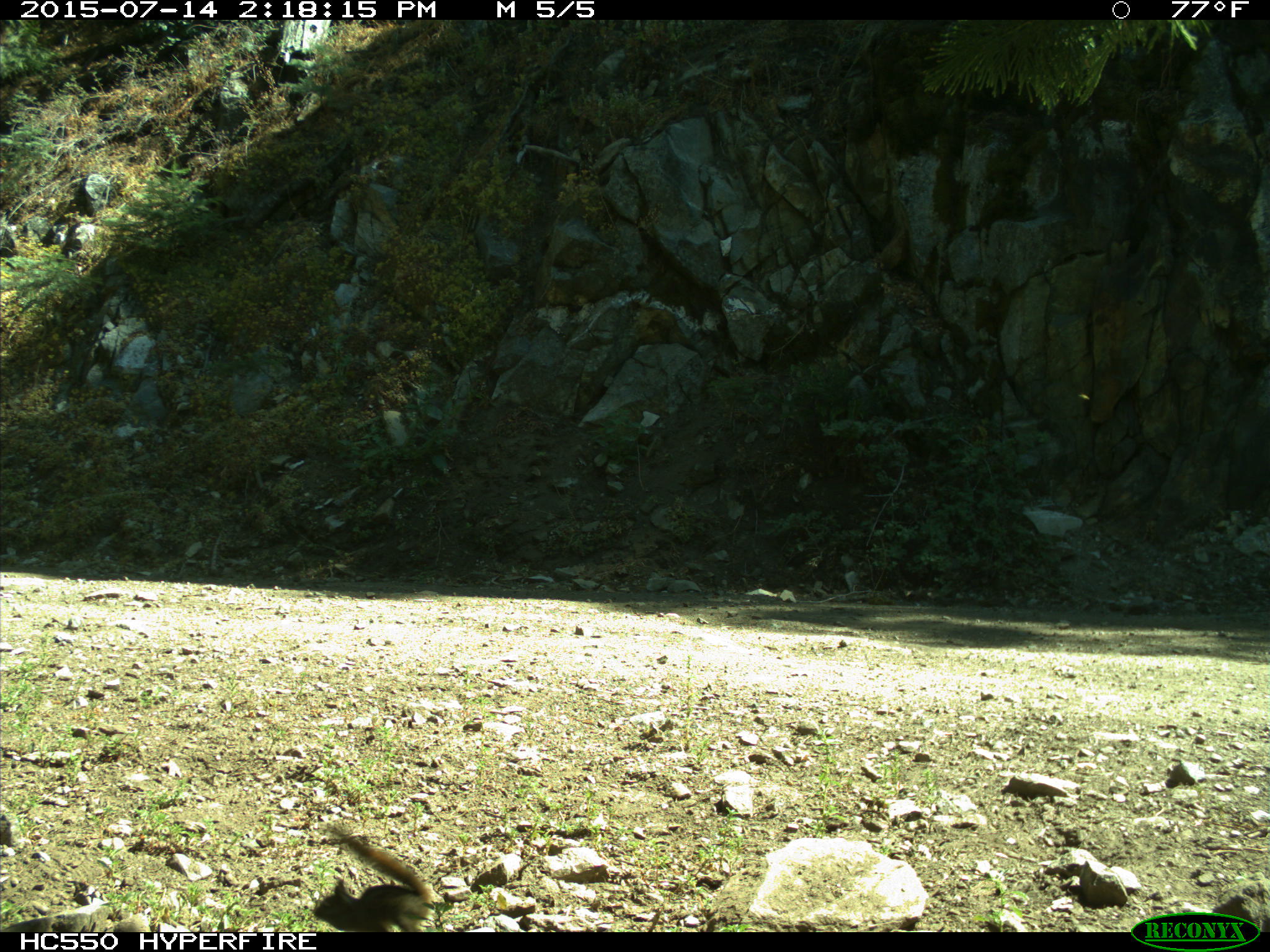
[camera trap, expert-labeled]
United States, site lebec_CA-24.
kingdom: Animalia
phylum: Chordata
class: Mammalia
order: Rodentia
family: Sciuridae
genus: Tamias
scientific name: Tamias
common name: chipmunk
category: unidentified chipmunk